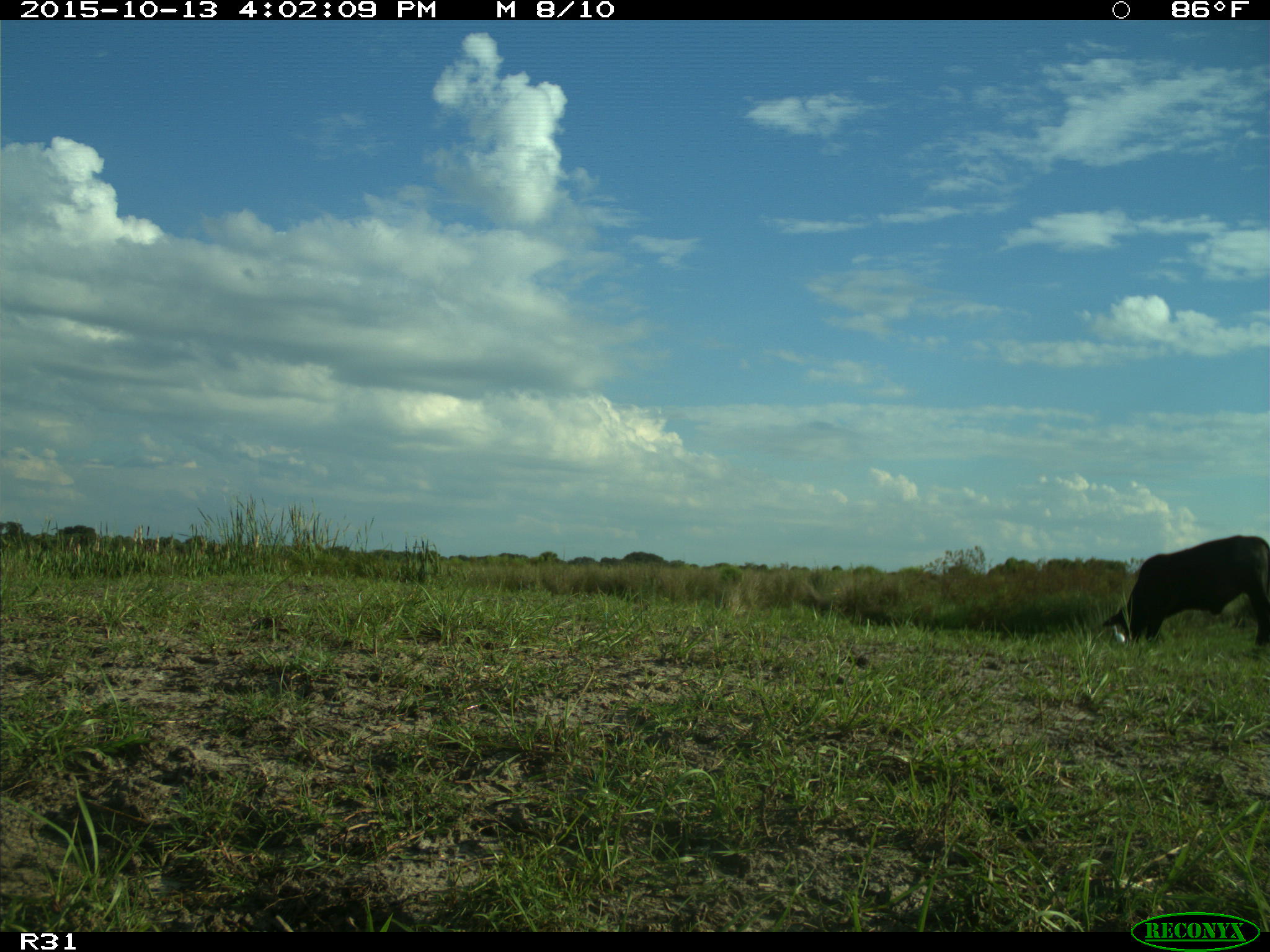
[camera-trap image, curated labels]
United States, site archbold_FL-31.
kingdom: Animalia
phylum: Chordata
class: Mammalia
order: Artiodactyla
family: Bovidae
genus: Bos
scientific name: Bos taurus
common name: domestic cow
Bos taurus (domestic cow).